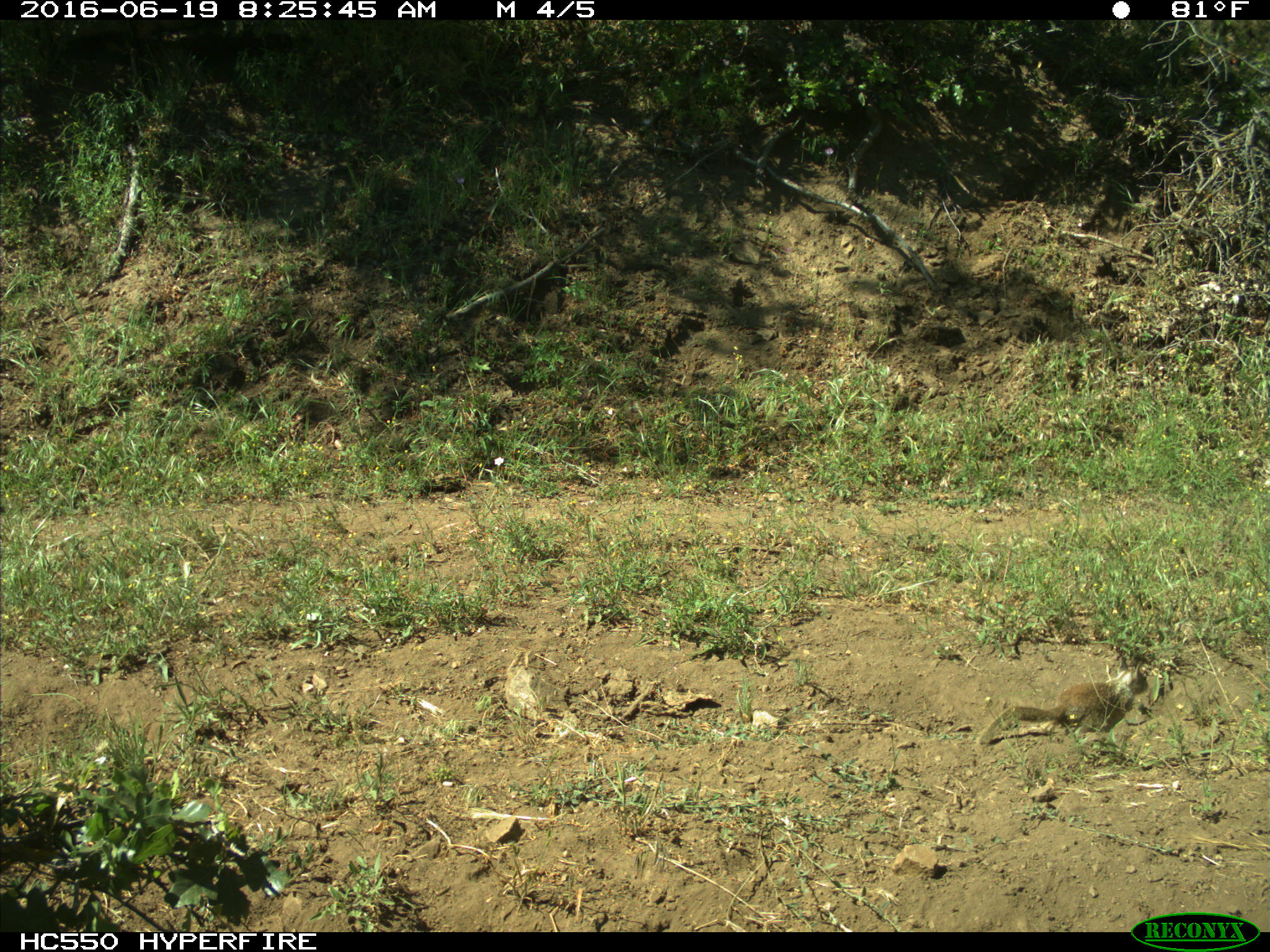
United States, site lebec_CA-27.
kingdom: Animalia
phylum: Chordata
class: Mammalia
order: Rodentia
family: Sciuridae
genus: Otospermophilus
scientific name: Otospermophilus beecheyi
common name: california ground squirrel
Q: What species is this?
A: Otospermophilus beecheyi (california ground squirrel).